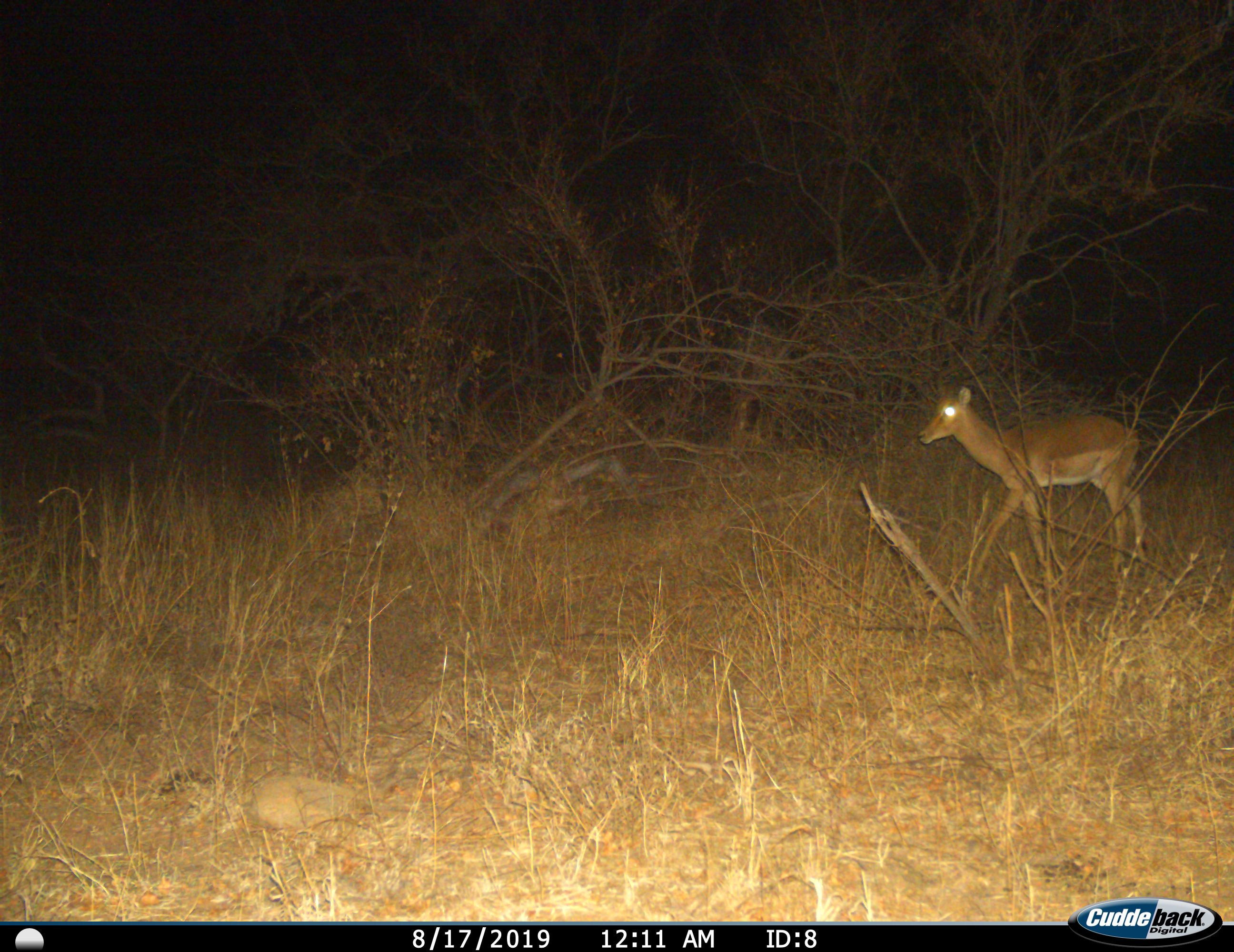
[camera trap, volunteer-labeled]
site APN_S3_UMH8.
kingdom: Animalia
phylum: Chordata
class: Mammalia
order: Artiodactyla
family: Bovidae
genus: Aepyceros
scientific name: Aepyceros melampus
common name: impala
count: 1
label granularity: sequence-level